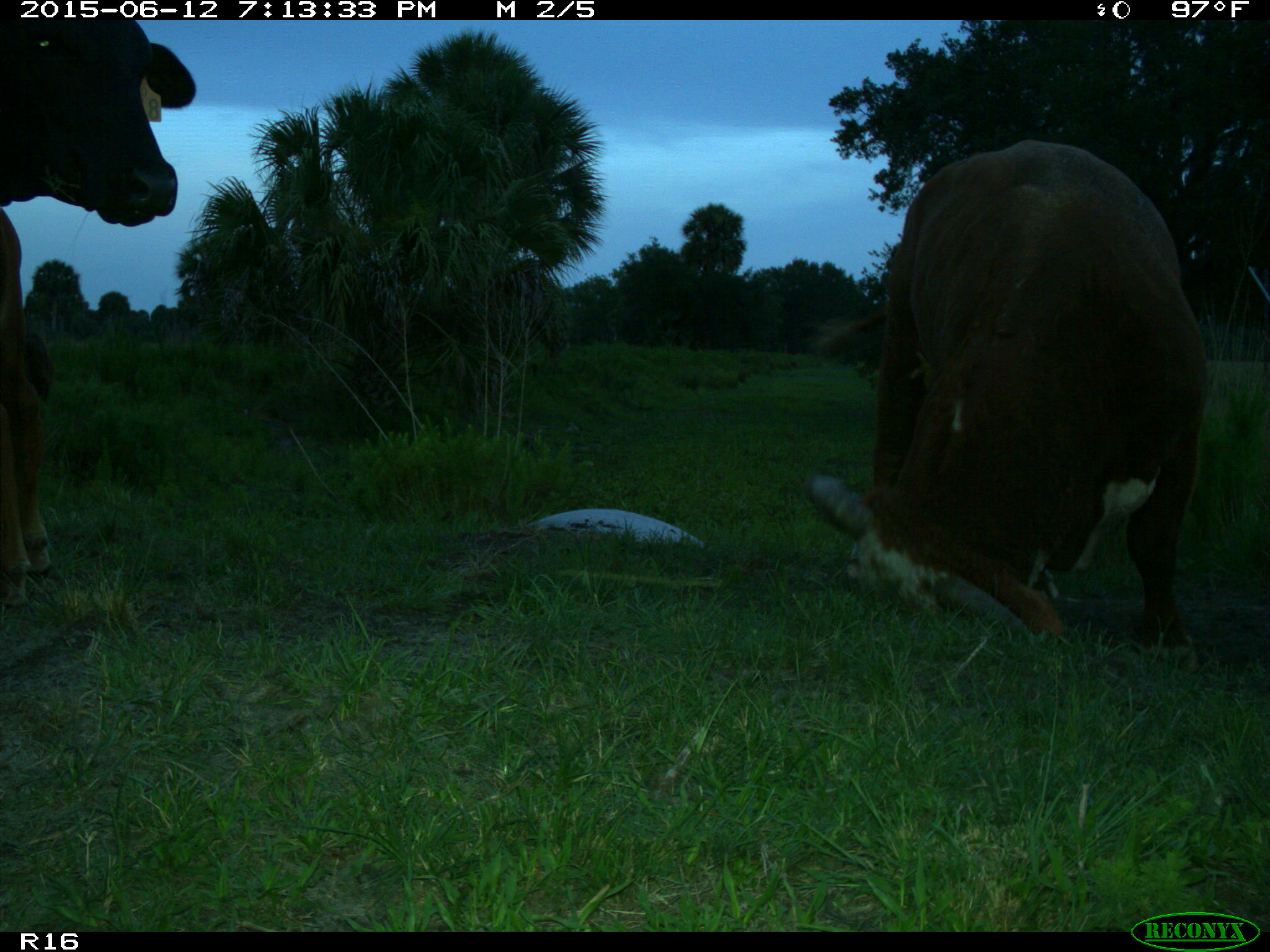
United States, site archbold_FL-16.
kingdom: Animalia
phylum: Chordata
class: Mammalia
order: Artiodactyla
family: Bovidae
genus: Bos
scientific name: Bos taurus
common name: domestic cow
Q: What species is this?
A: Bos taurus (domestic cow).